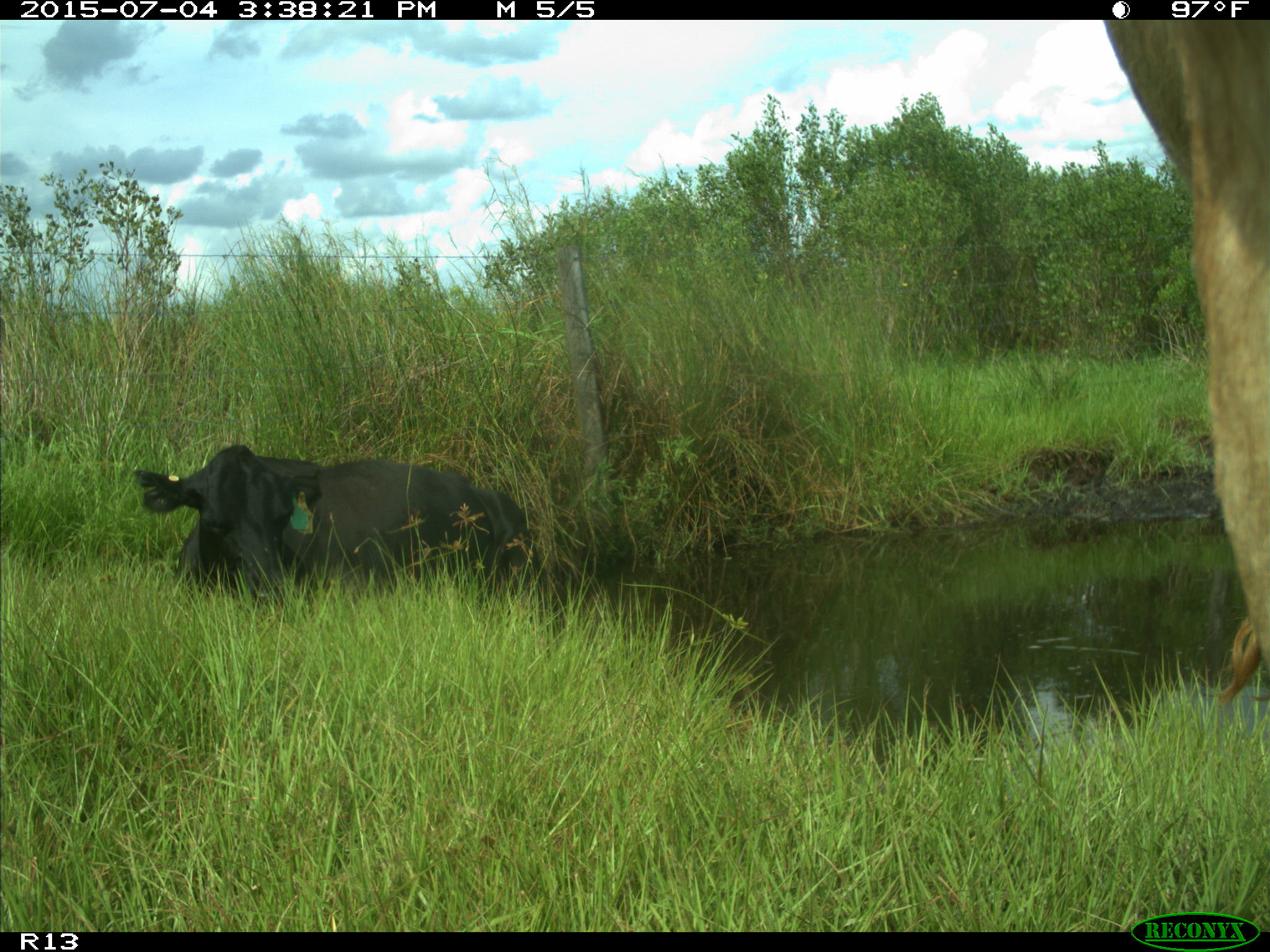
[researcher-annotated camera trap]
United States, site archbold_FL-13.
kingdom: Animalia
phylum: Chordata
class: Mammalia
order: Artiodactyla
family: Bovidae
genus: Bos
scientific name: Bos taurus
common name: domestic cow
Bos taurus (domestic cow).